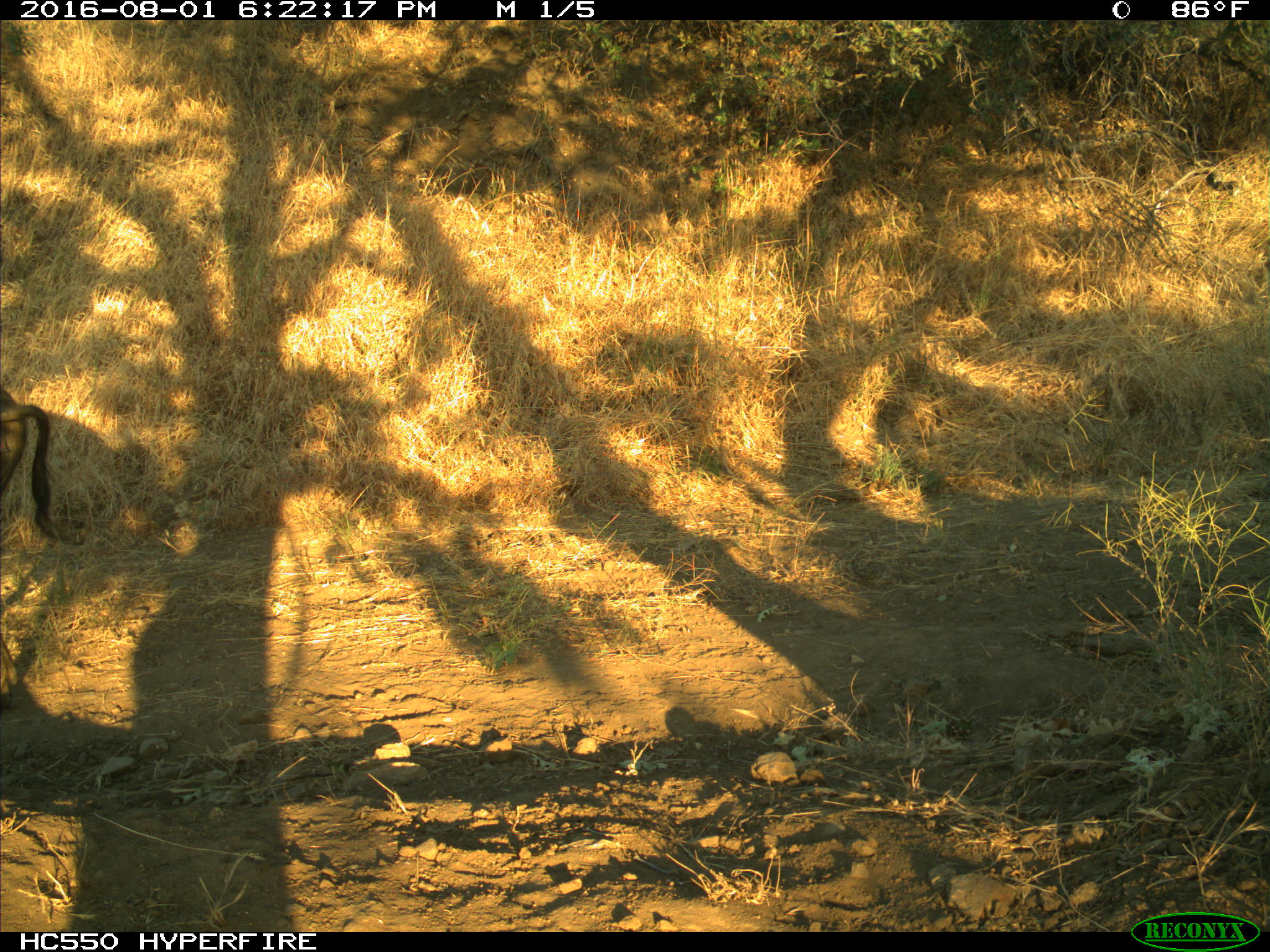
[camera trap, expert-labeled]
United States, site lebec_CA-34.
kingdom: Animalia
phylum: Chordata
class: Mammalia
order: Artiodactyla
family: Suidae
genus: Sus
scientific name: Sus scrofa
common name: wild boar